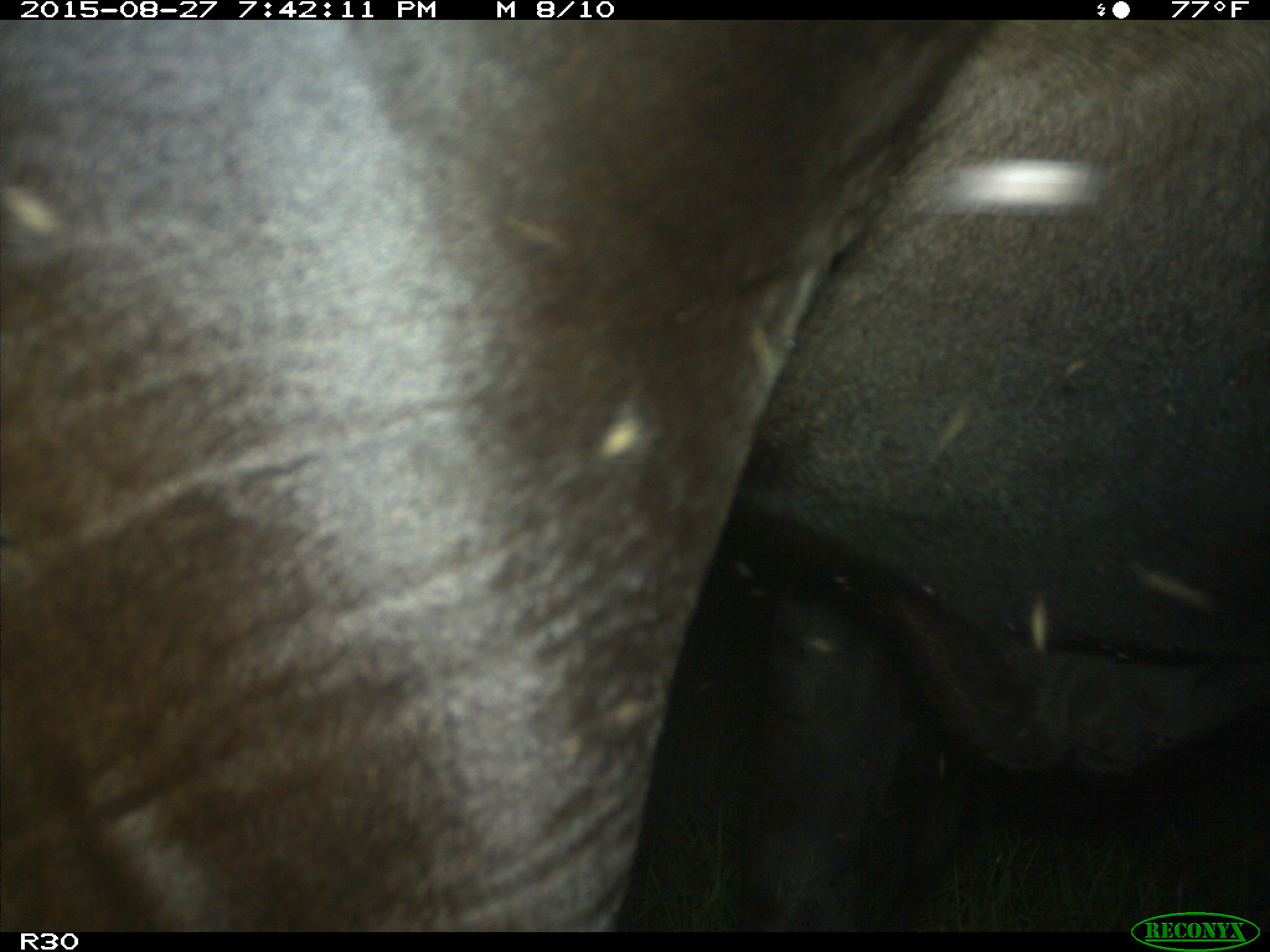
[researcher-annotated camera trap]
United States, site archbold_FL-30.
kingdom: Animalia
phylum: Chordata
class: Mammalia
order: Artiodactyla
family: Bovidae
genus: Bos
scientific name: Bos taurus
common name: domestic cow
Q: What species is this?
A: Bos taurus (domestic cow).